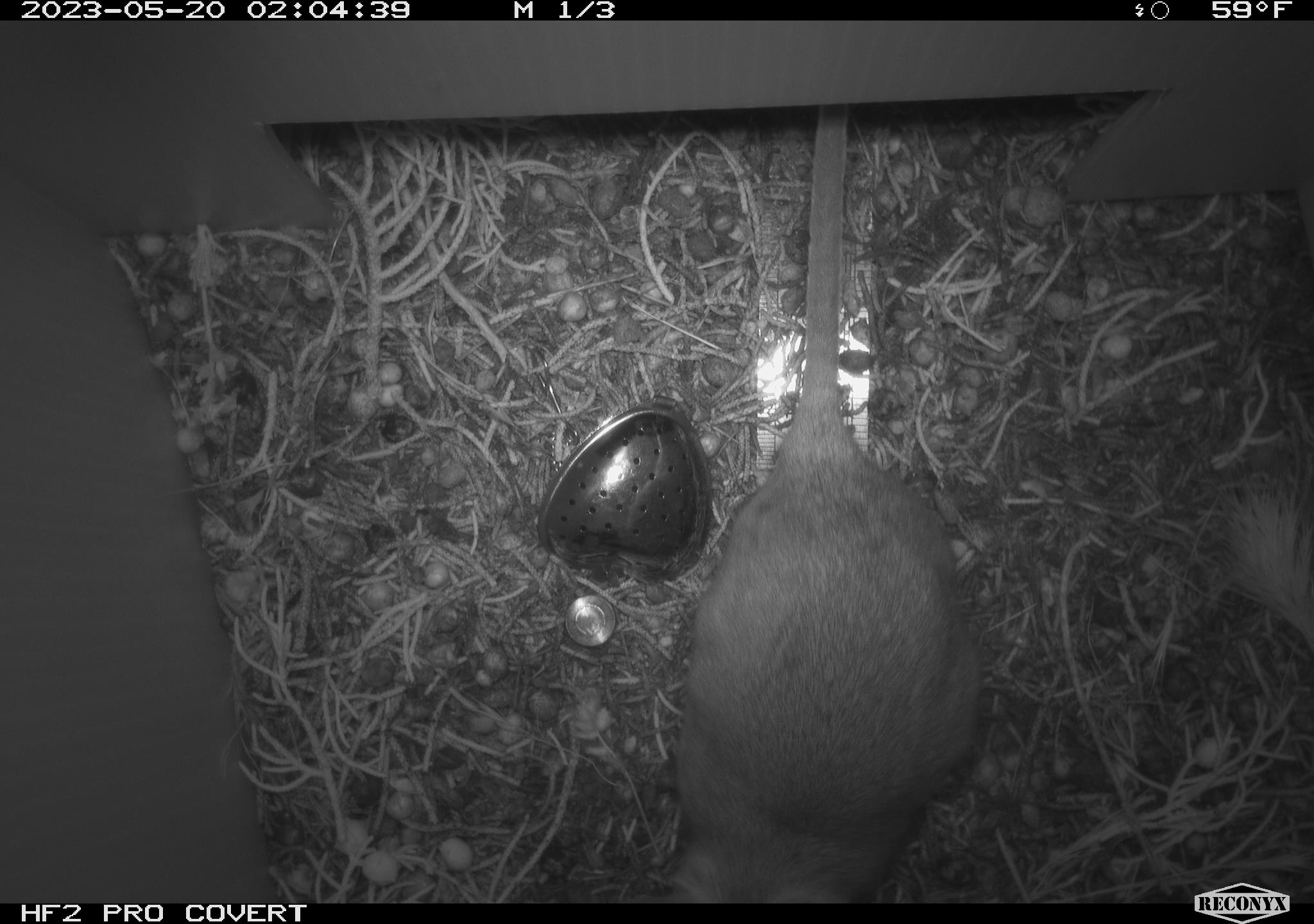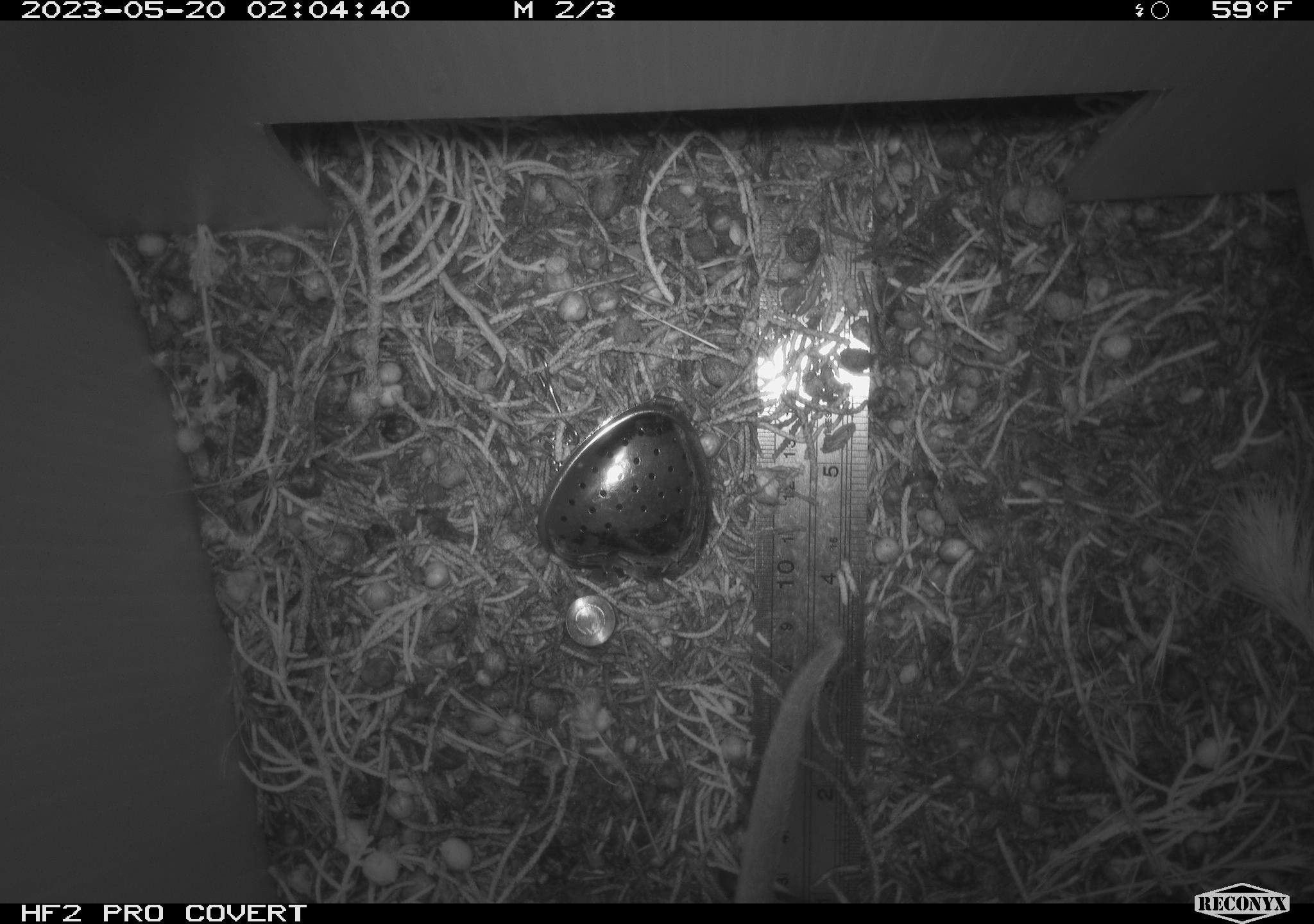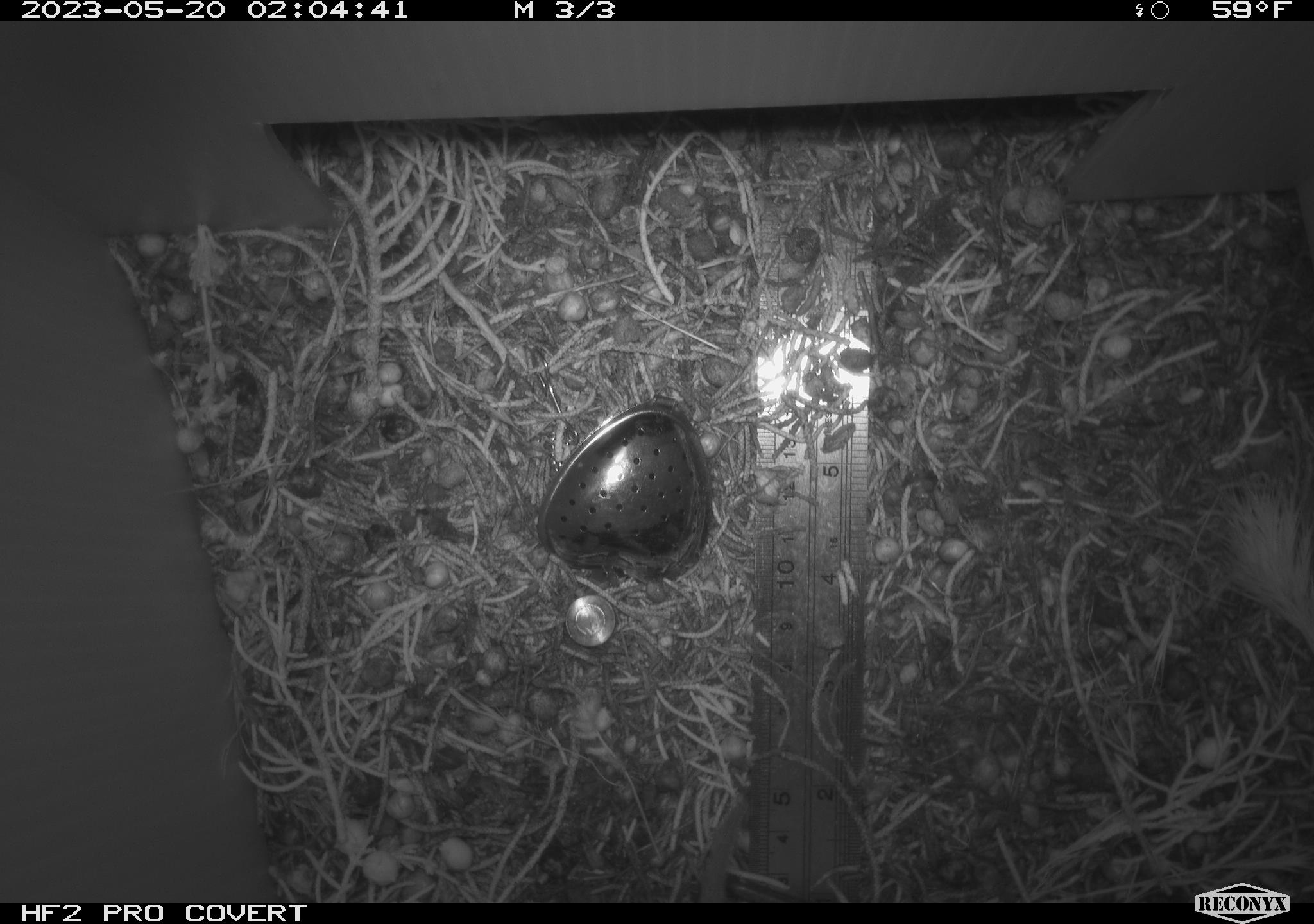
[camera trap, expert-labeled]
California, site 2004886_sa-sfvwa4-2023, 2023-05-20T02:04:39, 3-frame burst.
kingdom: Animalia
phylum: Chordata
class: Mammalia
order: Rodentia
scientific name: Rodentia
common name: mouse species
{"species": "mouse species (Rodentia)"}